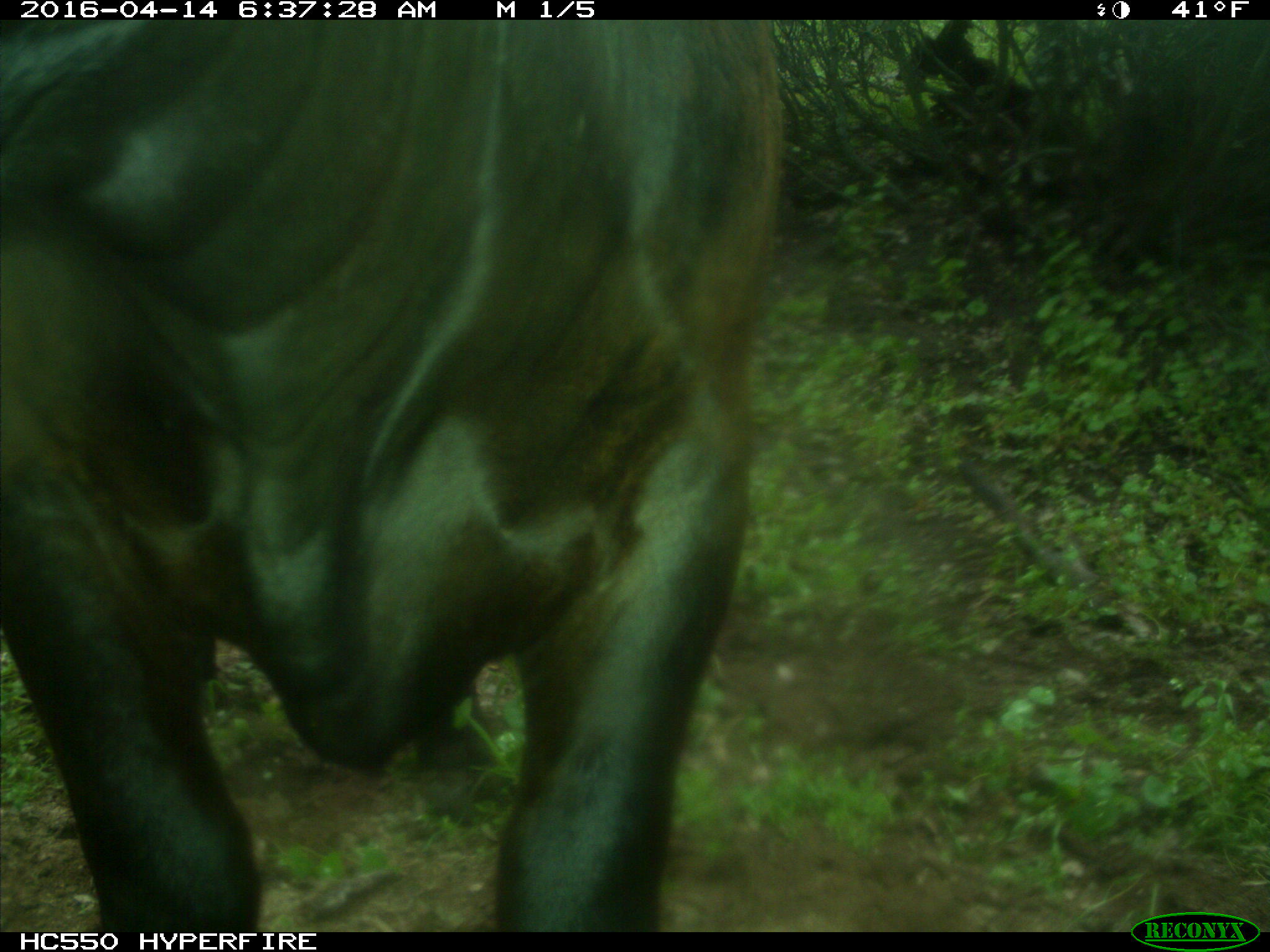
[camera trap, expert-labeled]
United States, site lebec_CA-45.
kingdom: Animalia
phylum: Chordata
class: Mammalia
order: Artiodactyla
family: Bovidae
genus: Bos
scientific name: Bos taurus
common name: domestic cow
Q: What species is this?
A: Bos taurus (domestic cow).